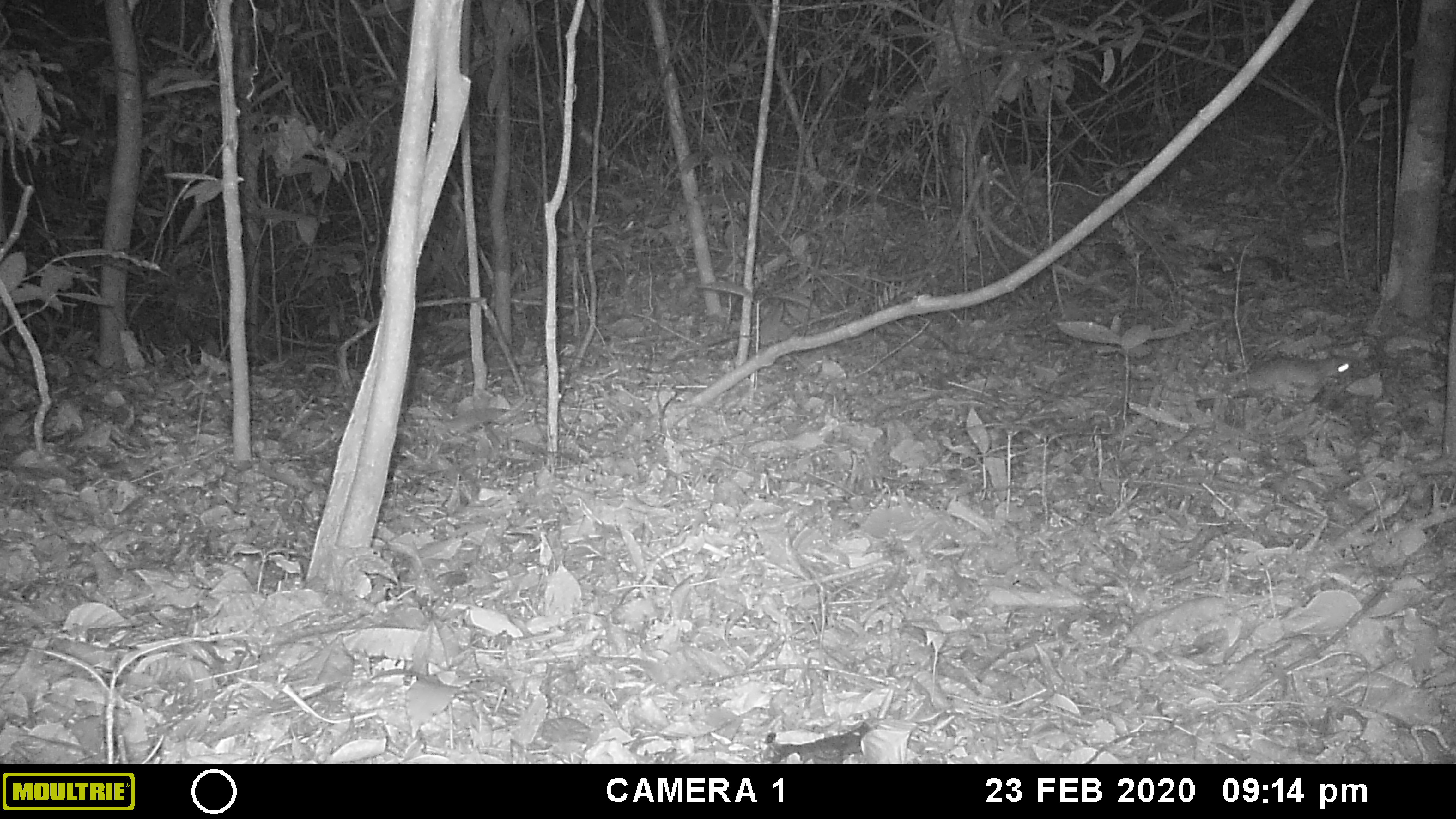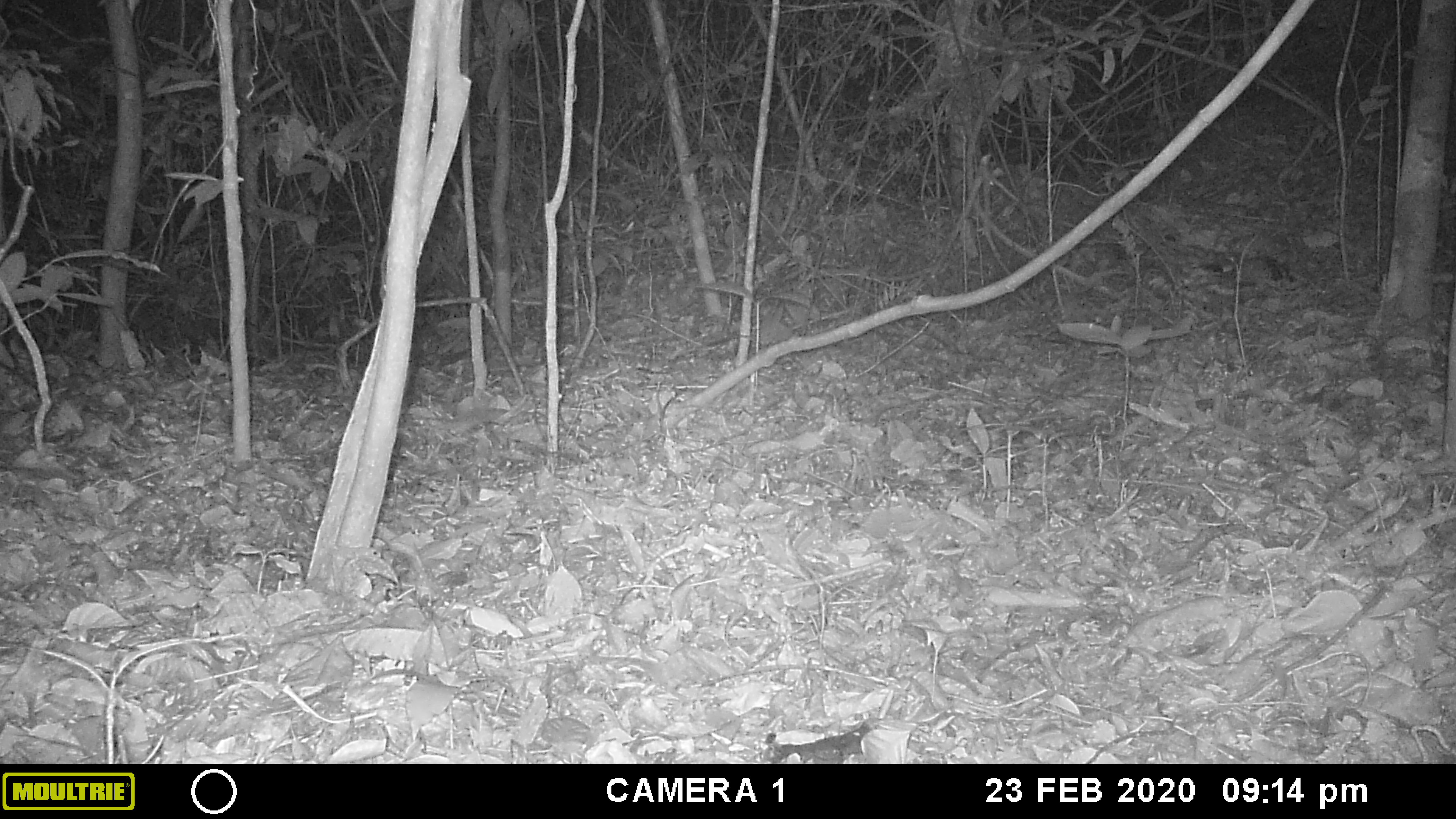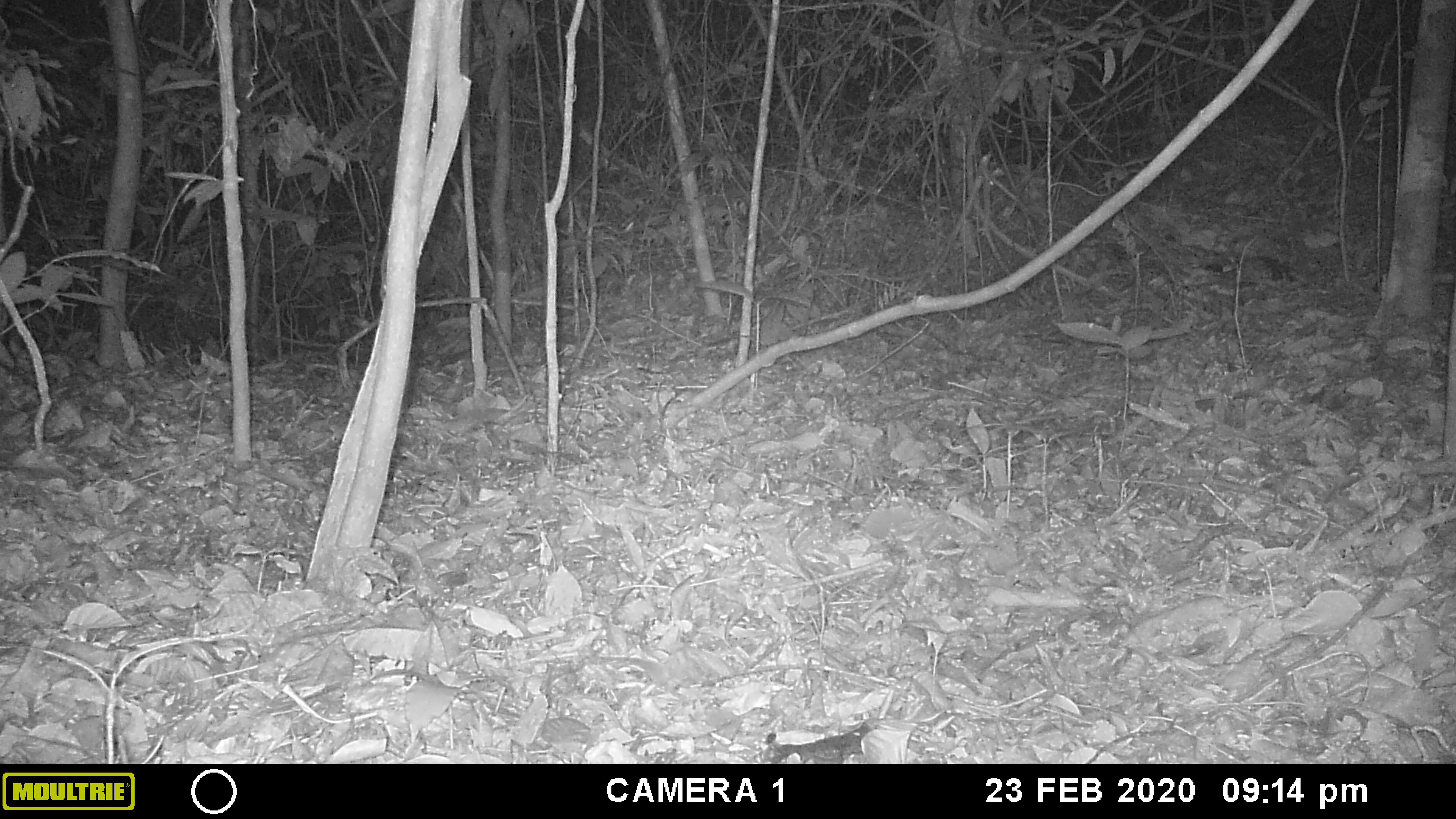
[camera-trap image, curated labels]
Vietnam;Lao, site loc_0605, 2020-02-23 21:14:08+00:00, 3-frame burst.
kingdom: Animalia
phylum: Chordata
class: Mammalia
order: Carnivora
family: Mustelidae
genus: Melogale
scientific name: Melogale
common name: ferret badger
Ferret badger (Melogale). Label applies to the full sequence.